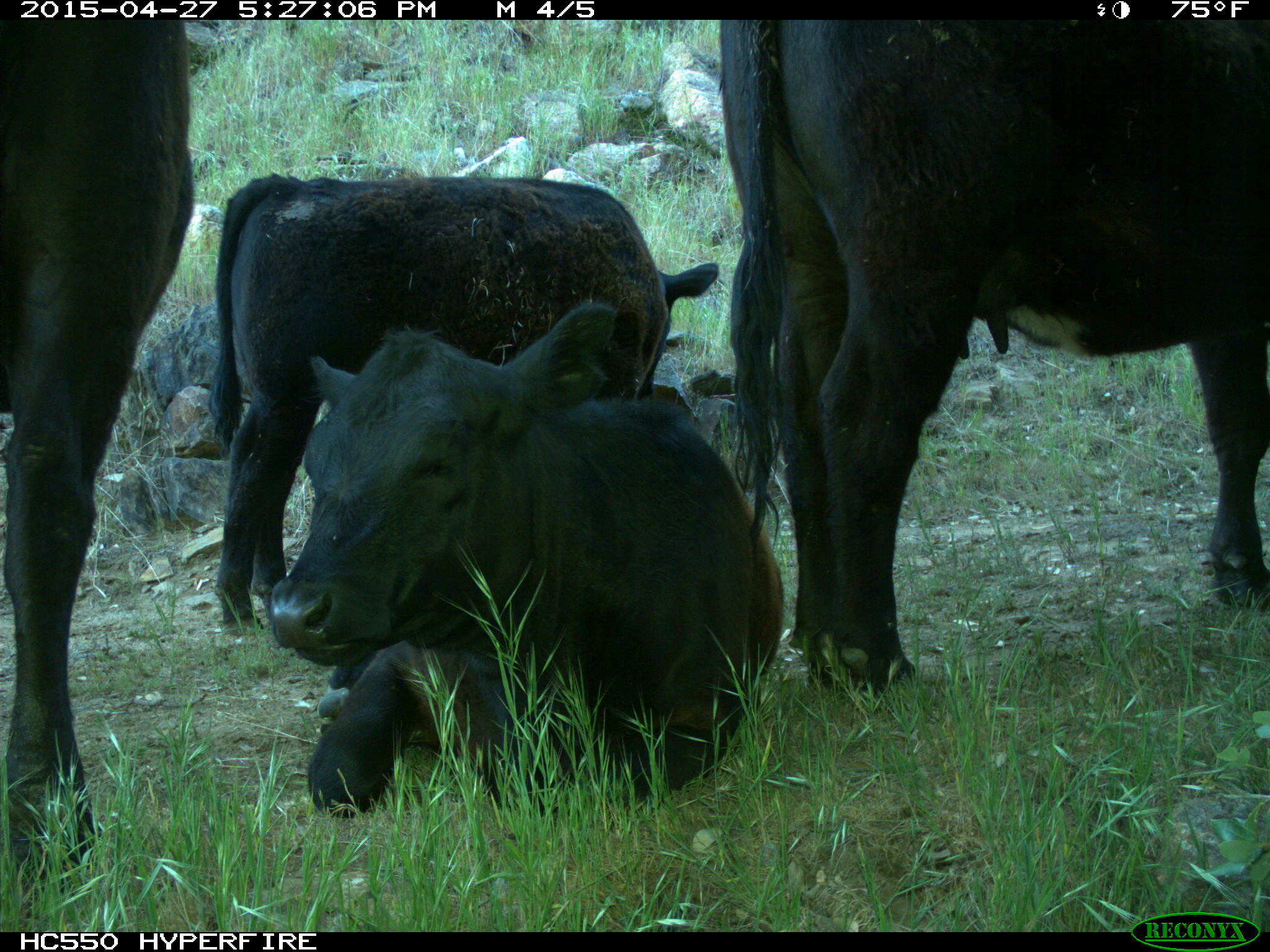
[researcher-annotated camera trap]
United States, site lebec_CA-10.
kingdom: Animalia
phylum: Chordata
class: Mammalia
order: Artiodactyla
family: Bovidae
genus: Bos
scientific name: Bos taurus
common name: domestic cow